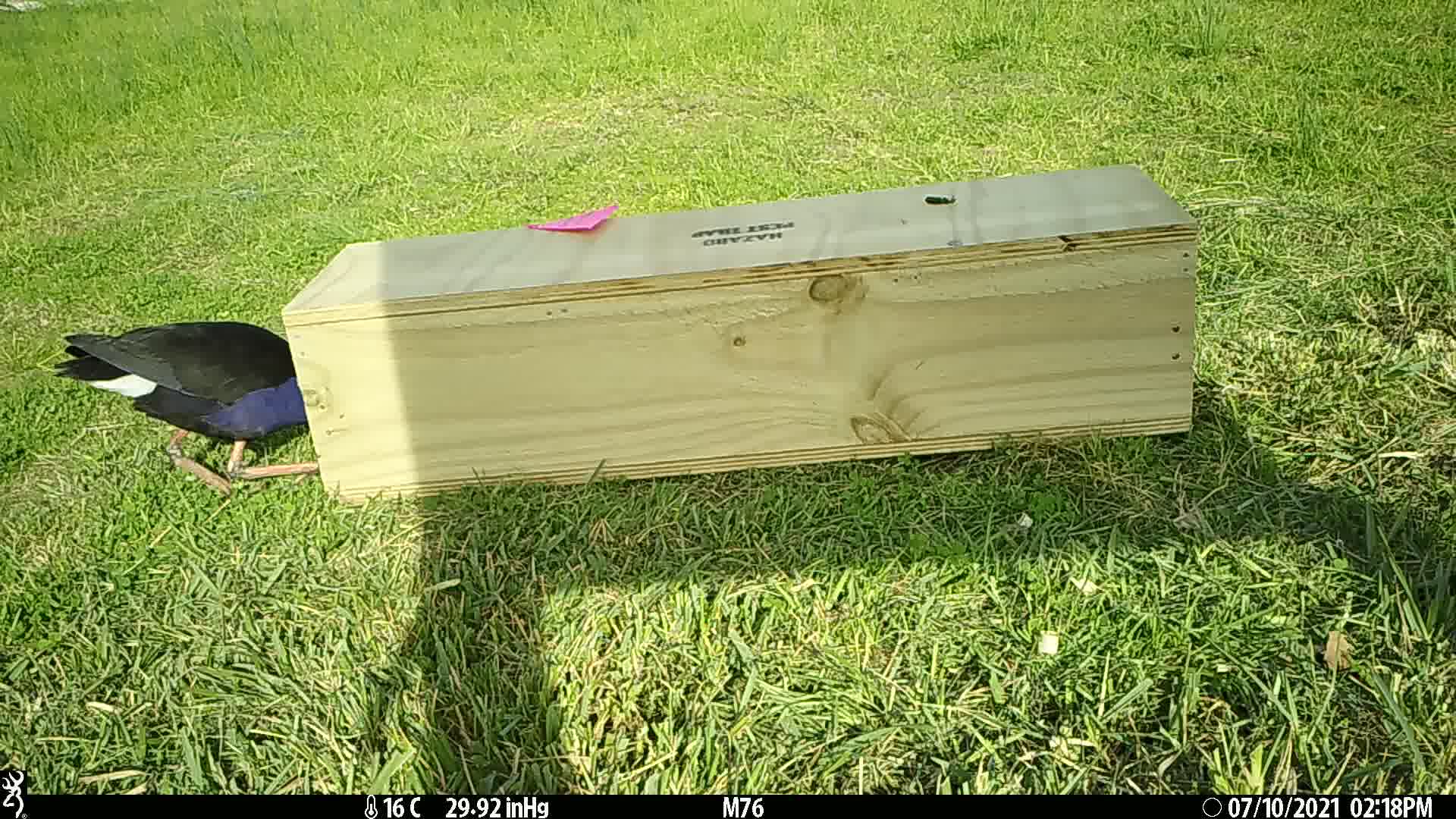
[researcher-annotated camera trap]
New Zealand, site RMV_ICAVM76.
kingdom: Animalia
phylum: Chordata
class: Aves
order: Gruiformes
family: Rallidae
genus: Porphyrio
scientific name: Porphyrio melanotus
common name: australasian swamphen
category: pukeko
Pukeko (australasian swamphen) (Porphyrio melanotus).